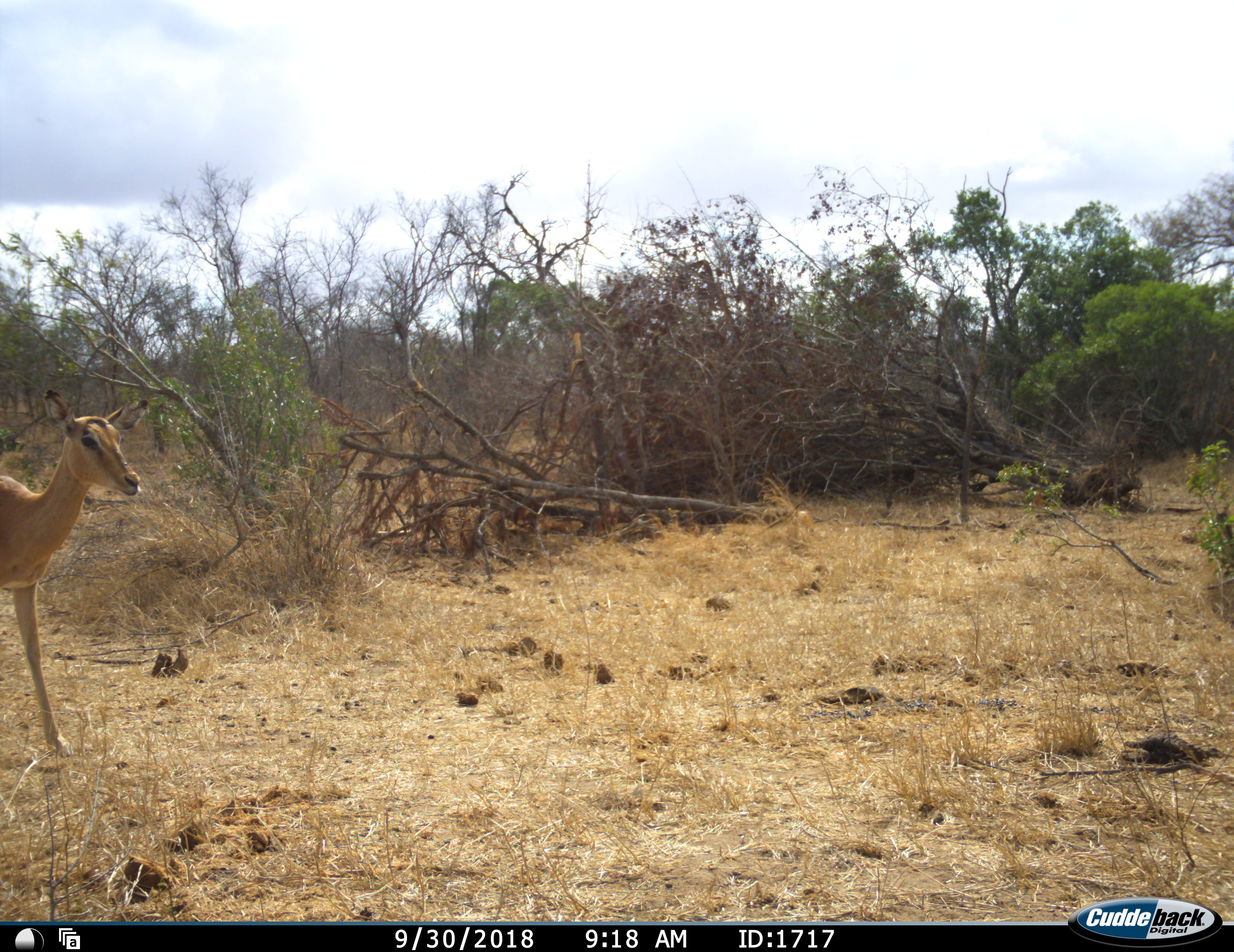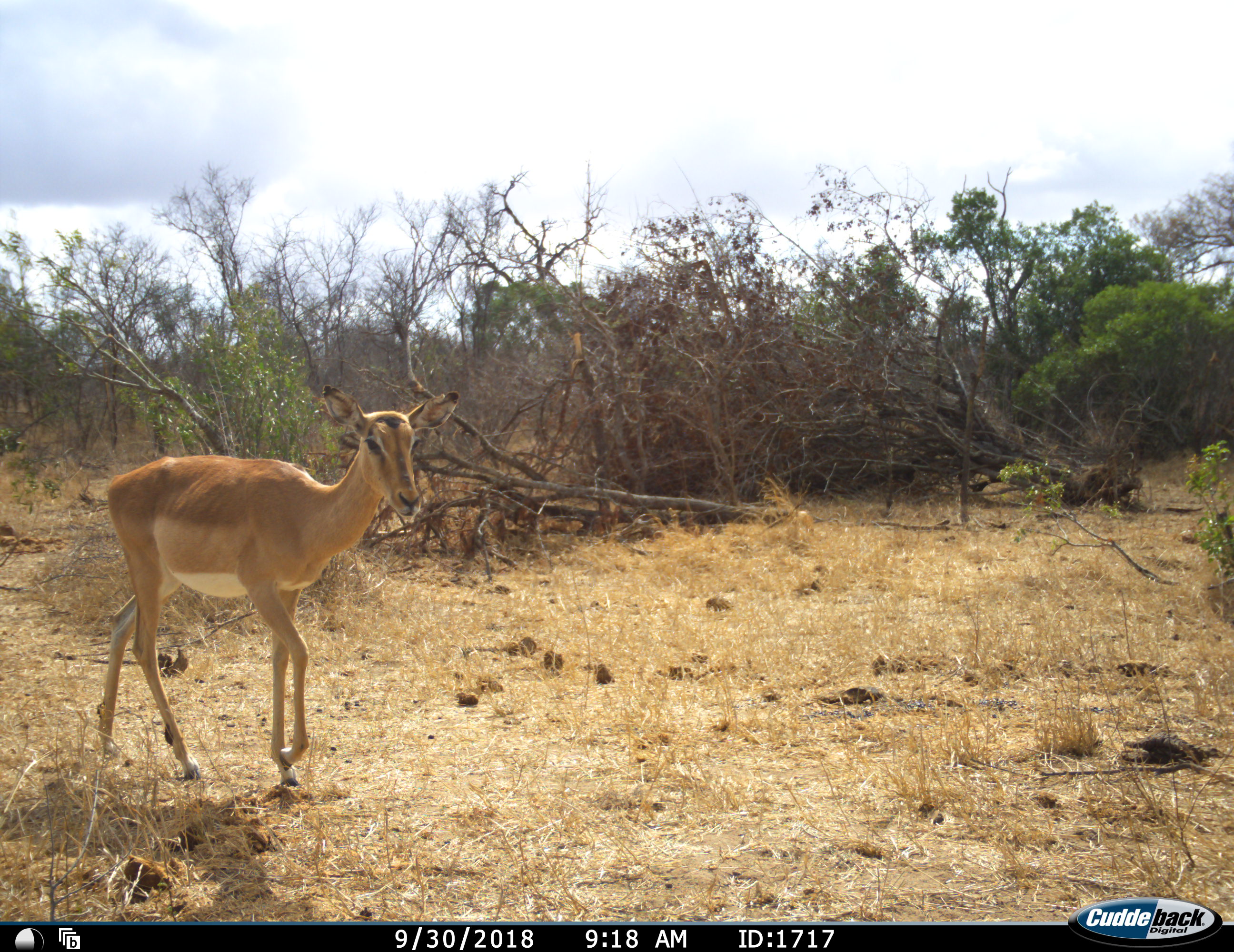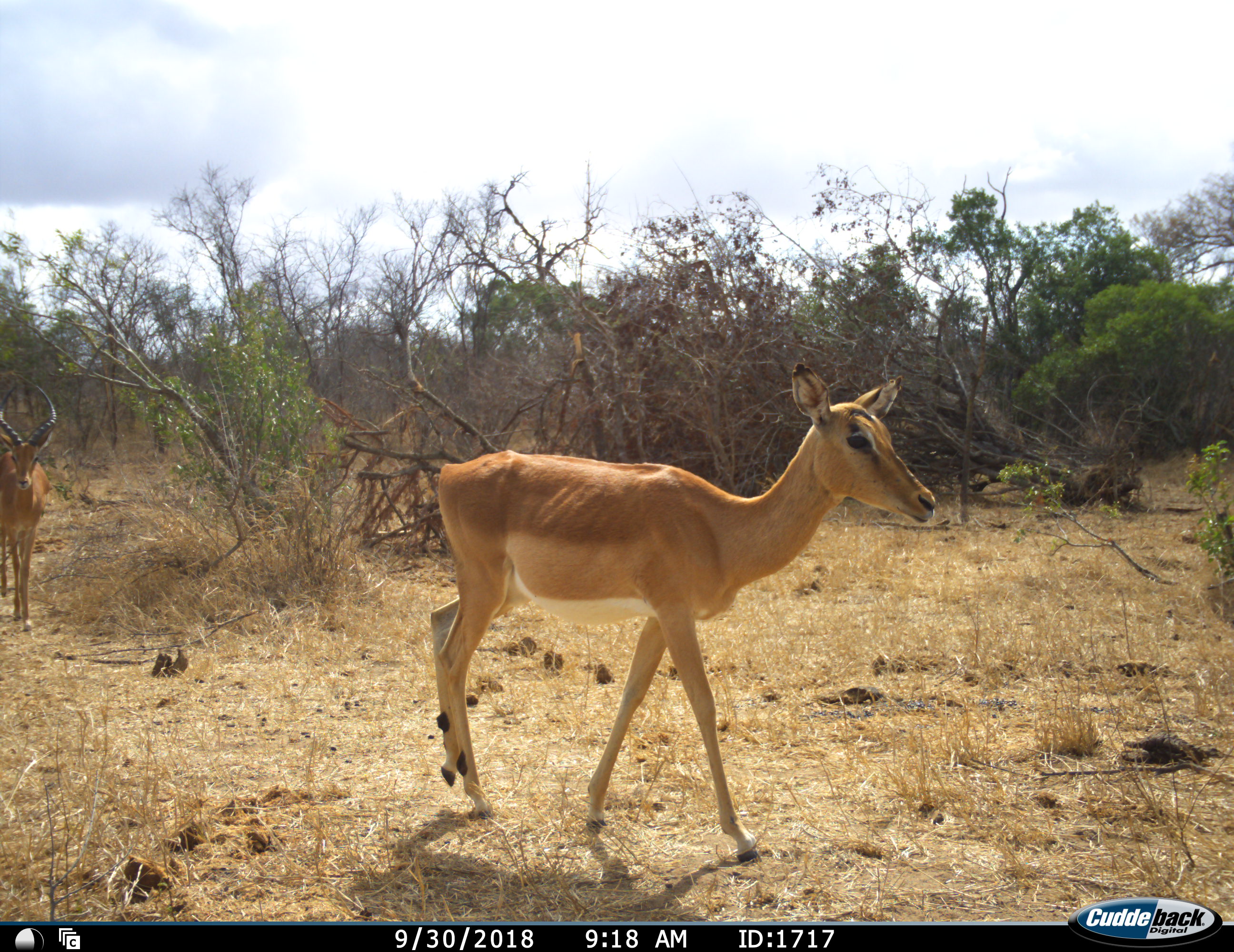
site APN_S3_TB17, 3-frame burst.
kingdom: Animalia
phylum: Chordata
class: Mammalia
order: Artiodactyla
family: Bovidae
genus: Aepyceros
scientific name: Aepyceros melampus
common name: impala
Impala (Aepyceros melampus), count 2. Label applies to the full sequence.